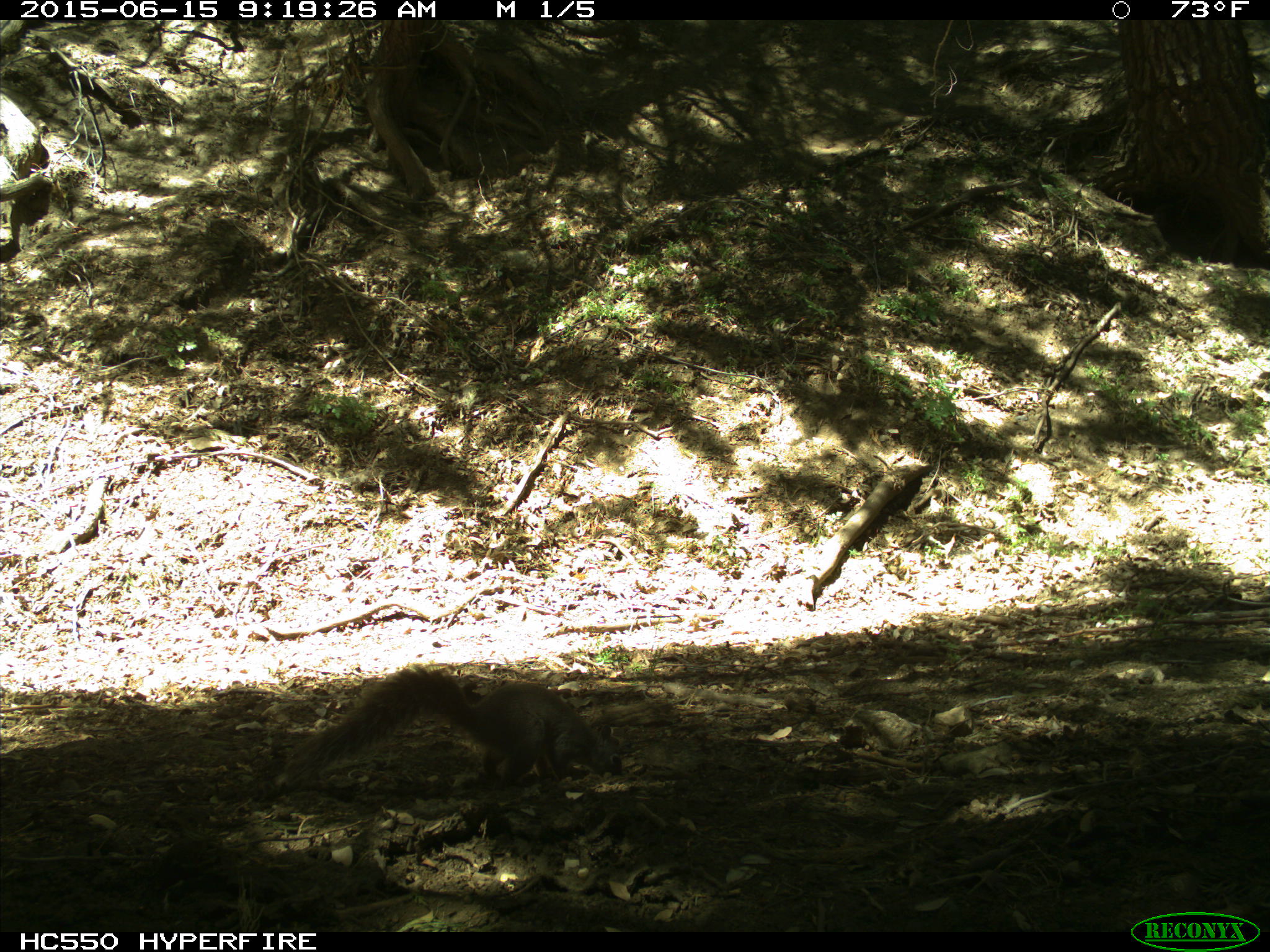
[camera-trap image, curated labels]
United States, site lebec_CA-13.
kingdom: Animalia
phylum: Chordata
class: Mammalia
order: Rodentia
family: Sciuridae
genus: Sciurus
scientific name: Sciurus carolinensis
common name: eastern gray squirrel